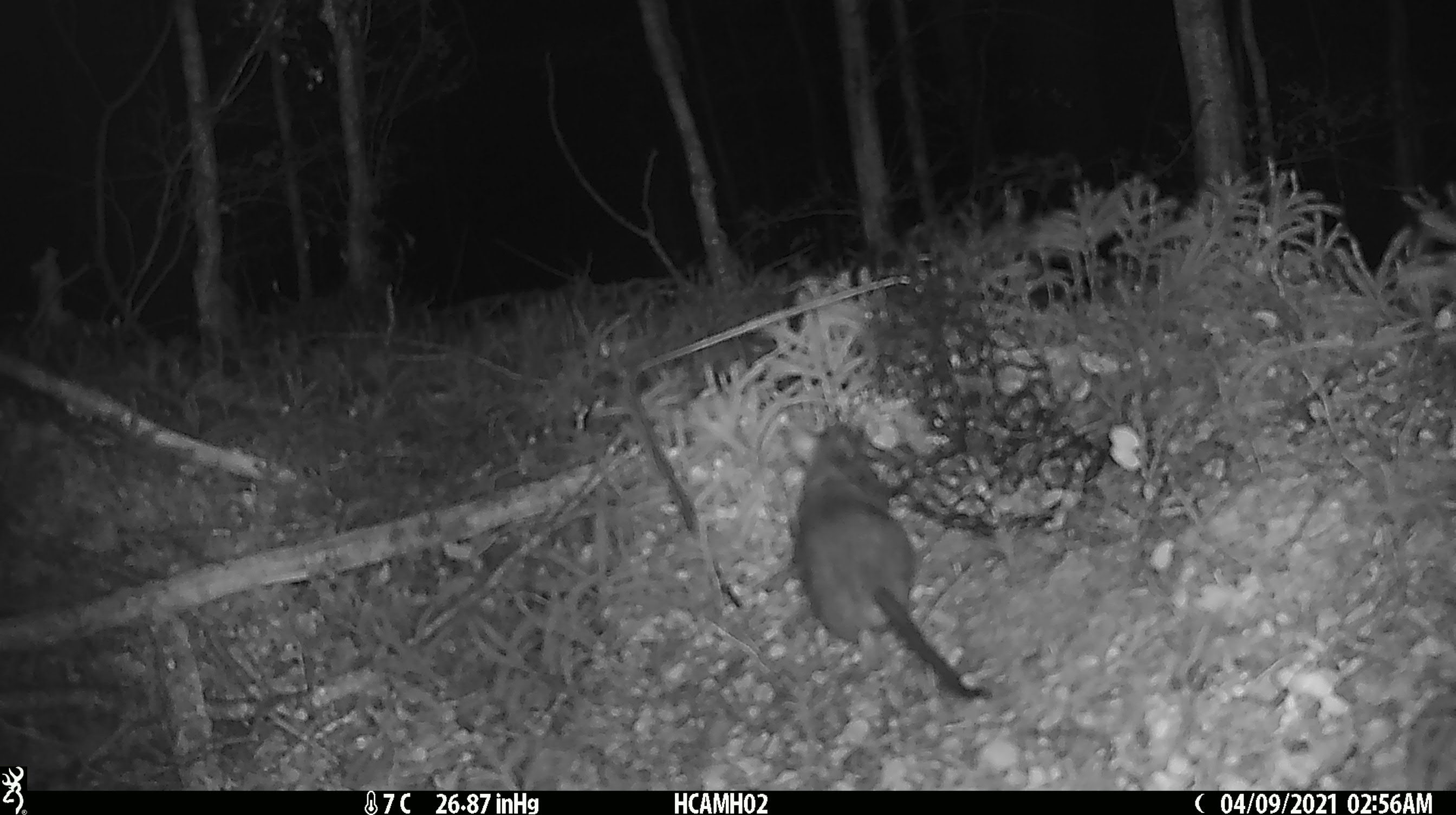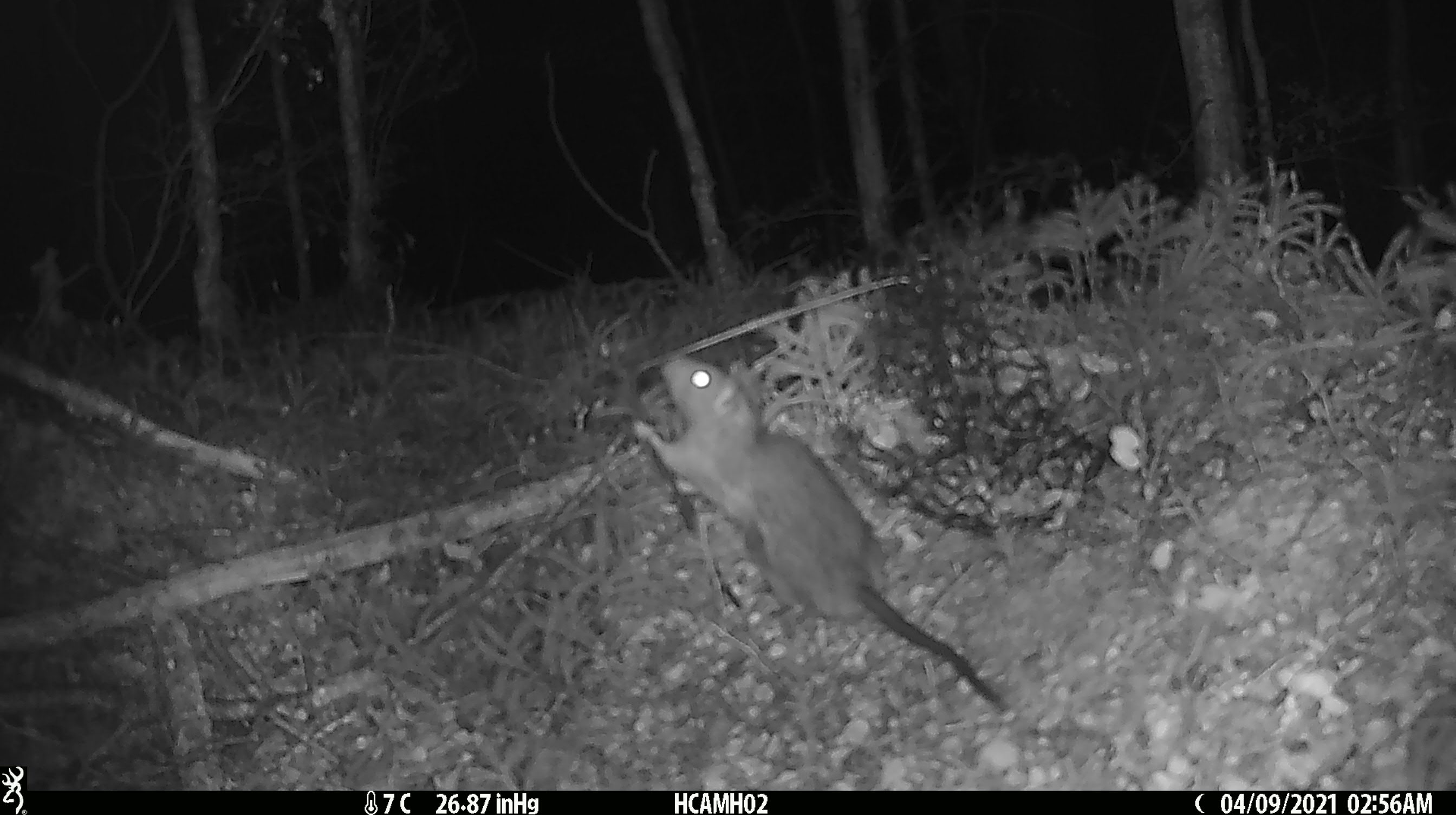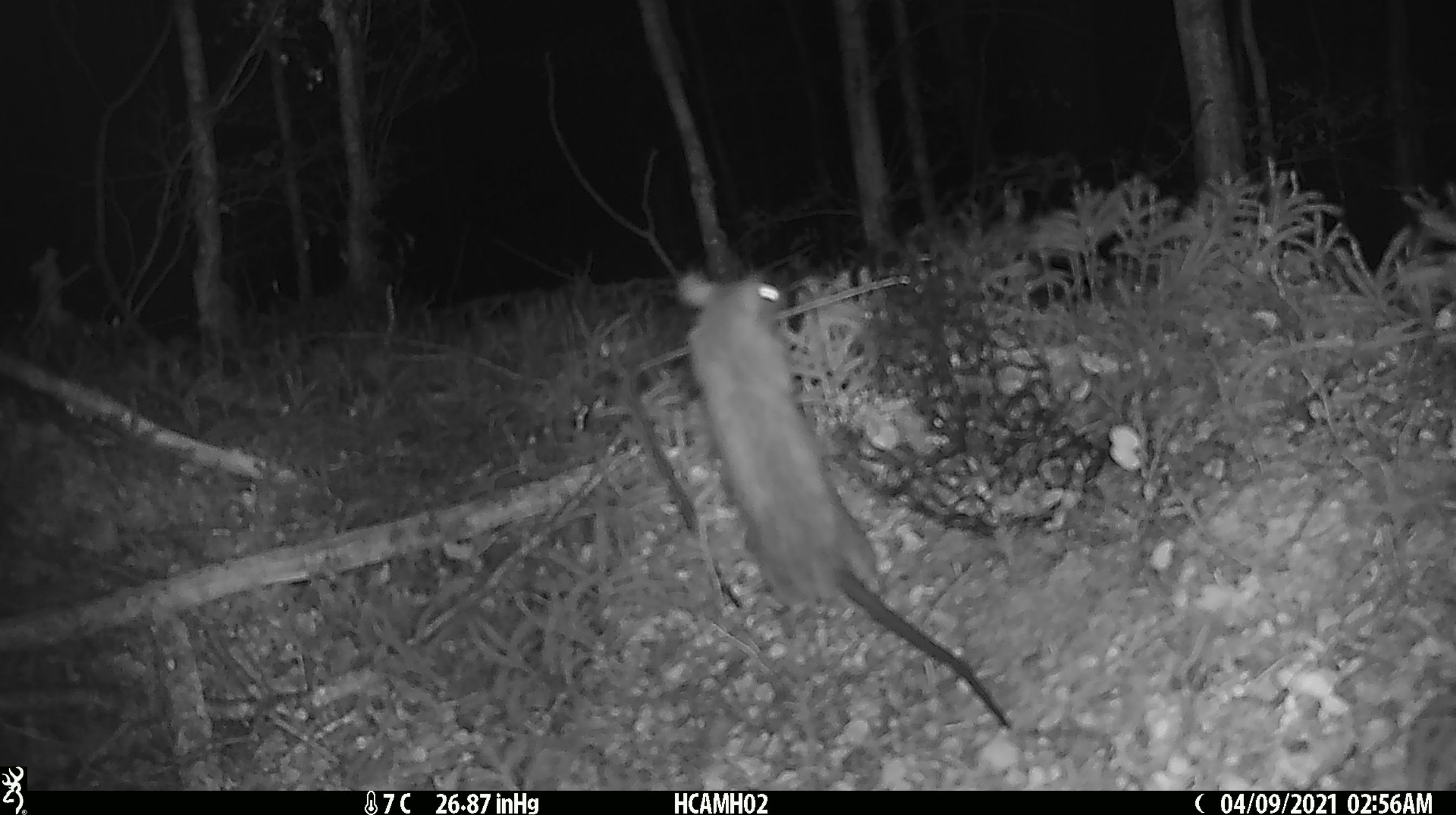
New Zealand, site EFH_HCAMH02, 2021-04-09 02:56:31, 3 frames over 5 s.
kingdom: Animalia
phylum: Chordata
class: Mammalia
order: Rodentia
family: Muridae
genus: Rattus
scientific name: Rattus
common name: rat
Rat (Rattus).